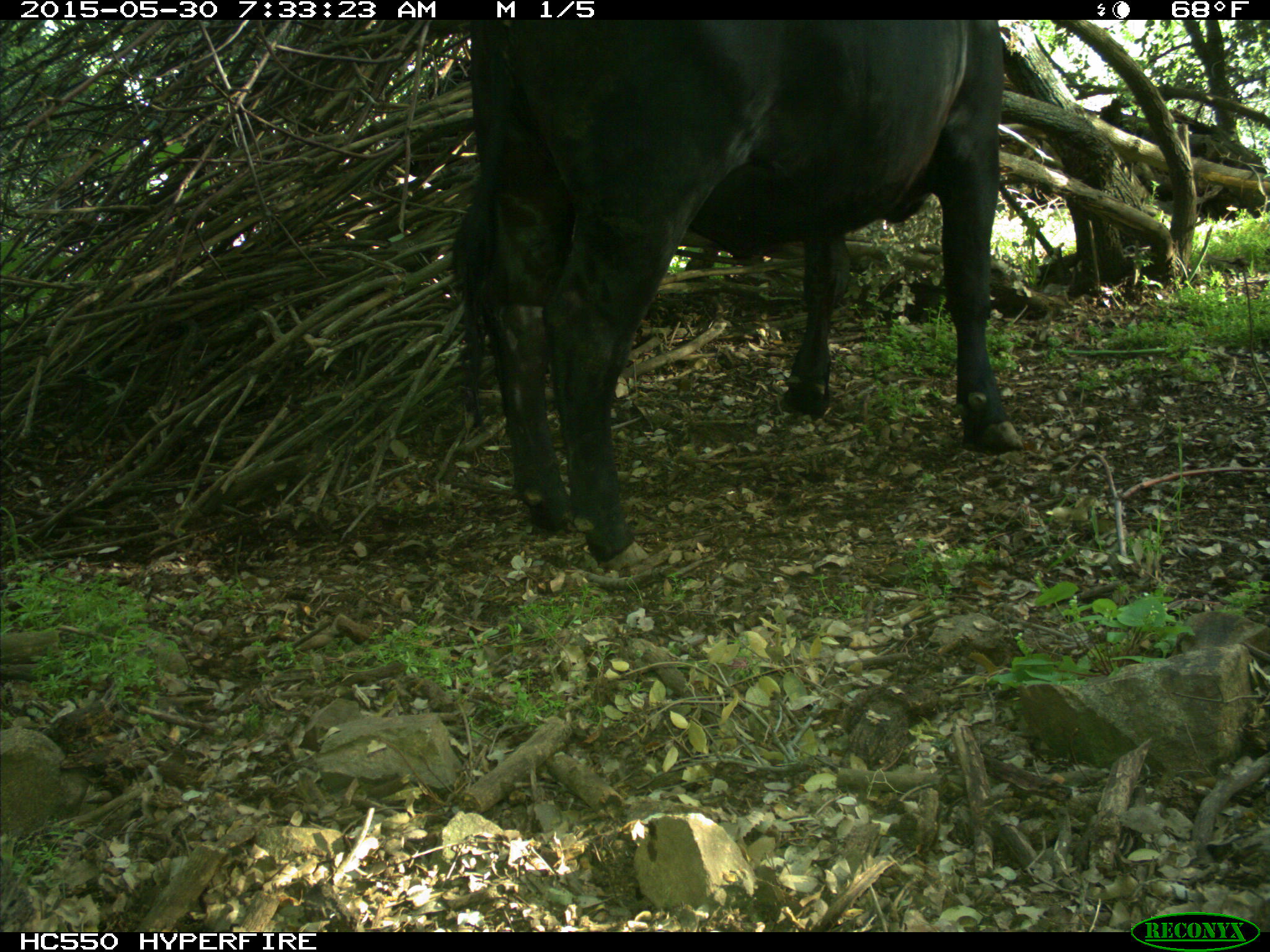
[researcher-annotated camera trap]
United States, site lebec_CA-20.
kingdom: Animalia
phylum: Chordata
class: Mammalia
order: Artiodactyla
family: Bovidae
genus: Bos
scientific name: Bos taurus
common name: domestic cow